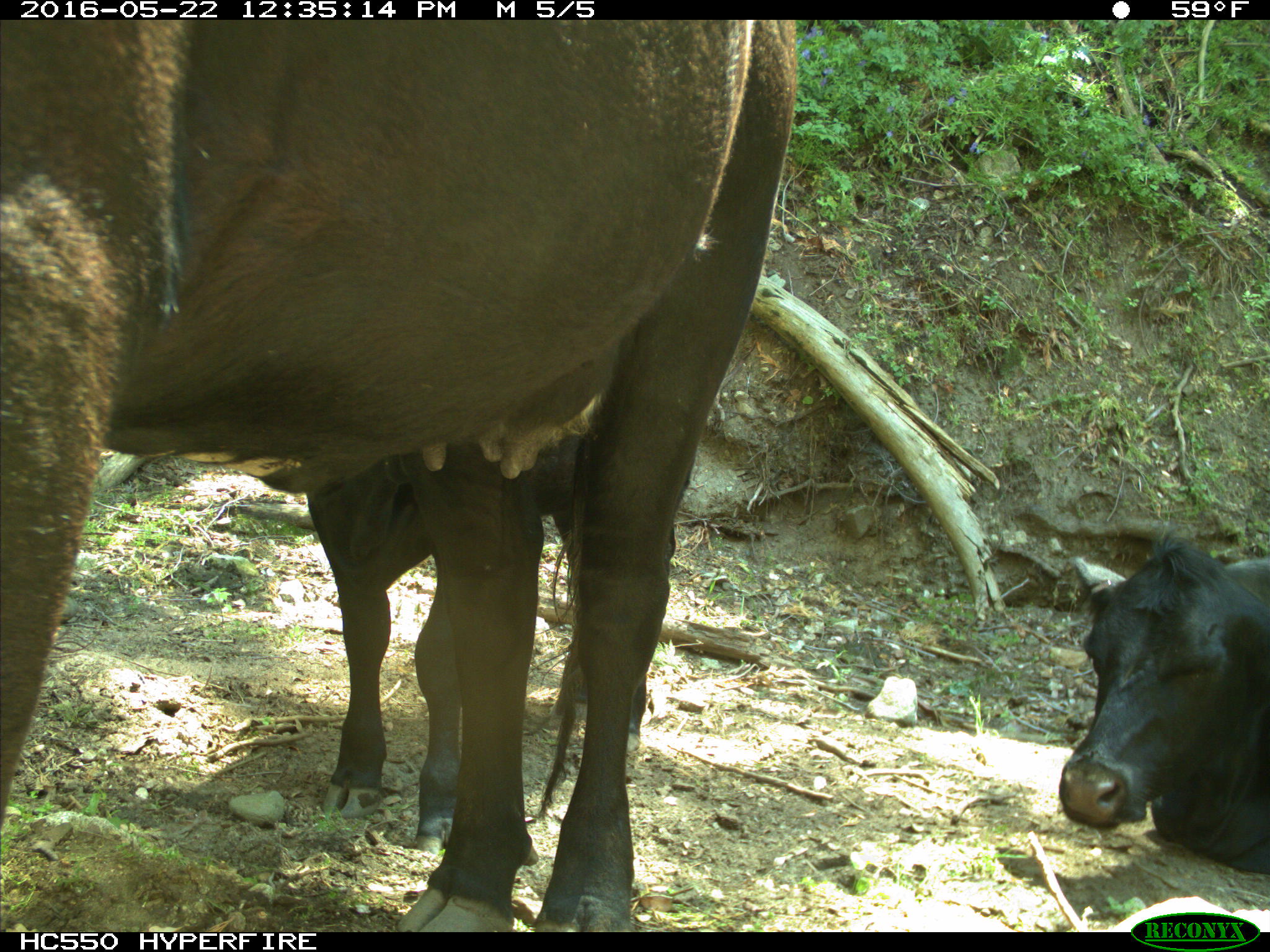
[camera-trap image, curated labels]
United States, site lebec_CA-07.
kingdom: Animalia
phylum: Chordata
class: Mammalia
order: Artiodactyla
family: Bovidae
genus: Bos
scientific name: Bos taurus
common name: domestic cow